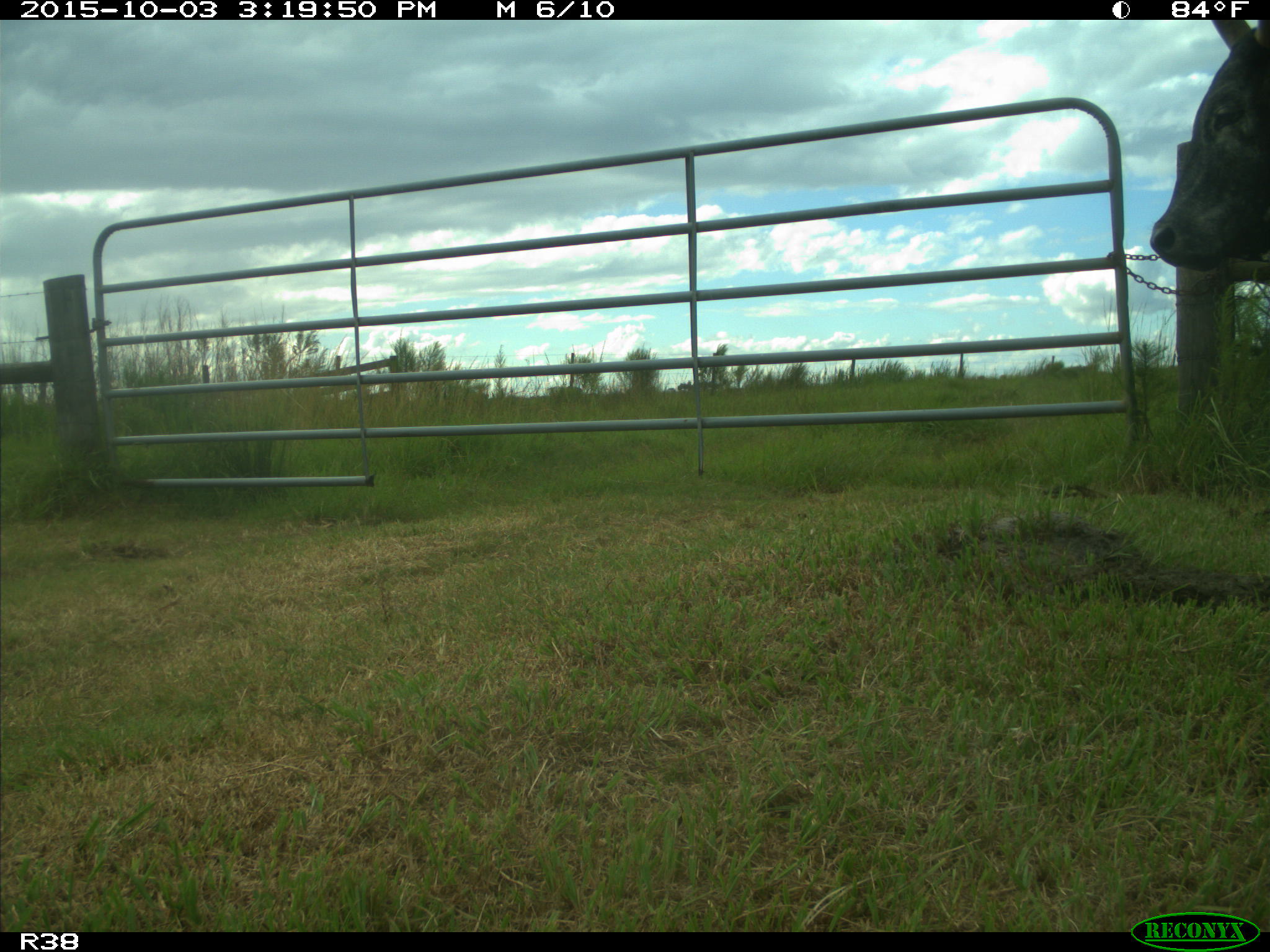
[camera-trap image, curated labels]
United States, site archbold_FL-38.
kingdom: Animalia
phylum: Chordata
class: Mammalia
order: Artiodactyla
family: Bovidae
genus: Bos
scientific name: Bos taurus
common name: domestic cow